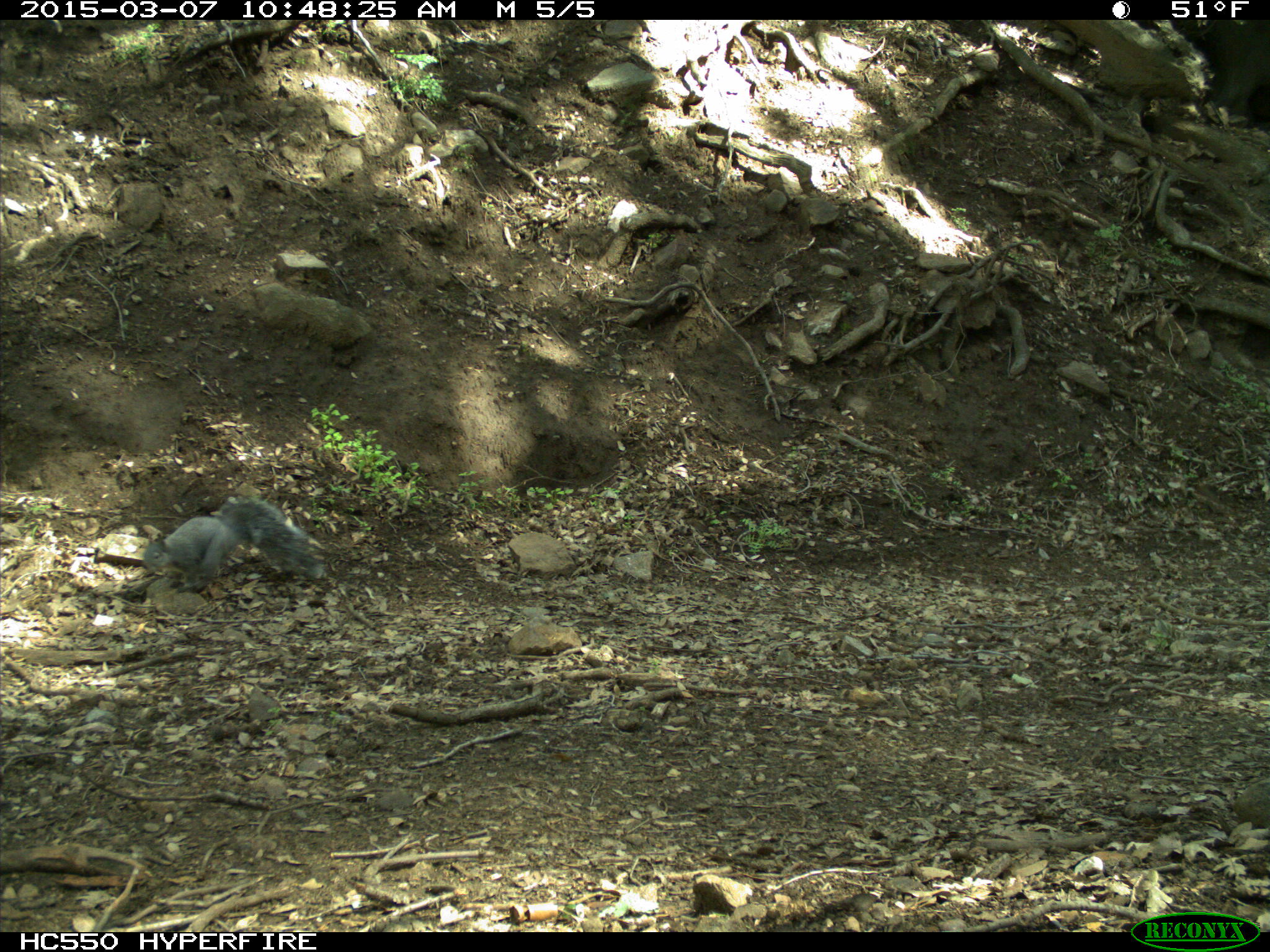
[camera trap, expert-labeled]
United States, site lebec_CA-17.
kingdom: Animalia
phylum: Chordata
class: Mammalia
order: Rodentia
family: Sciuridae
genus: Sciurus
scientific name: Sciurus carolinensis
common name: eastern gray squirrel